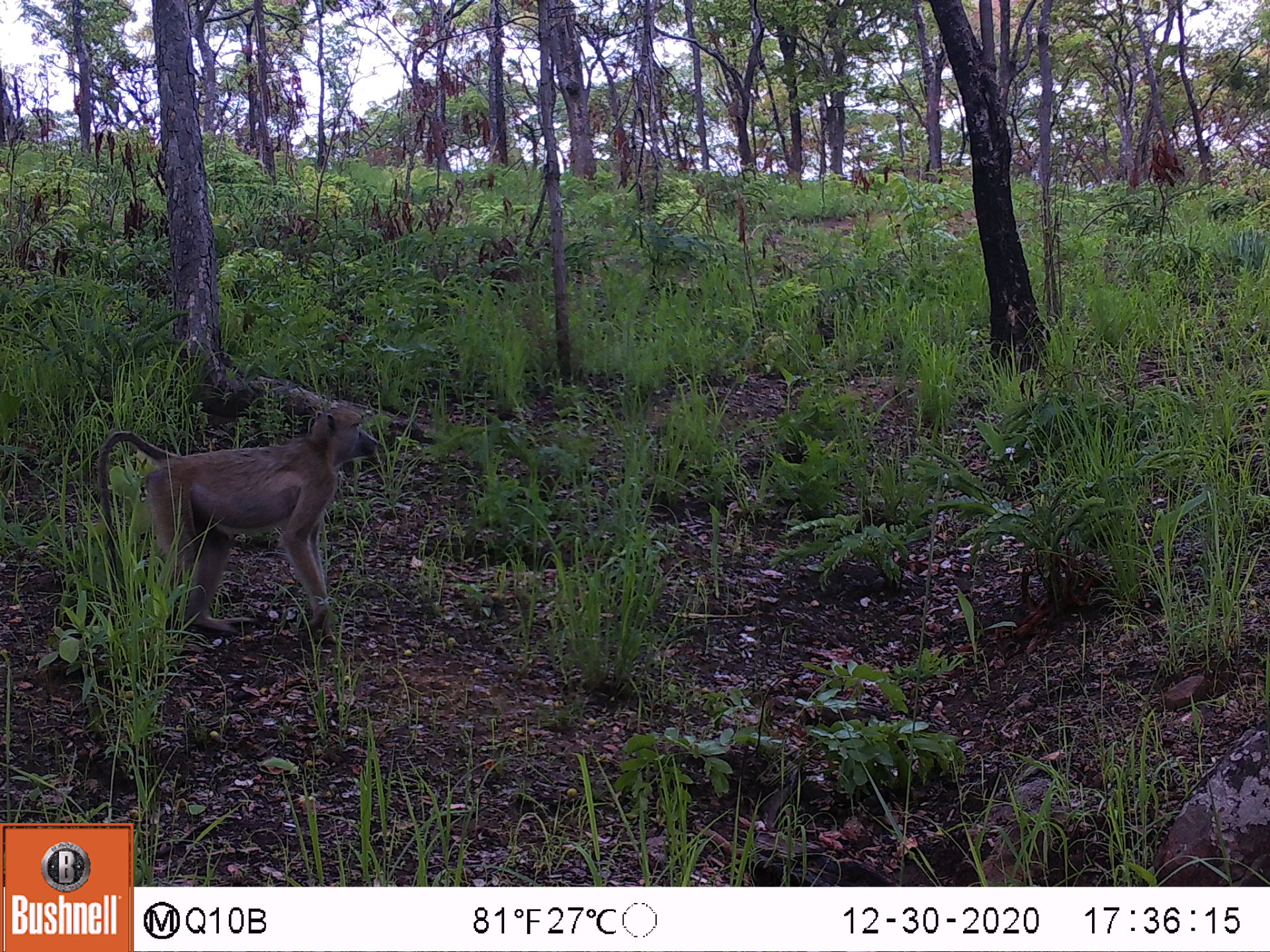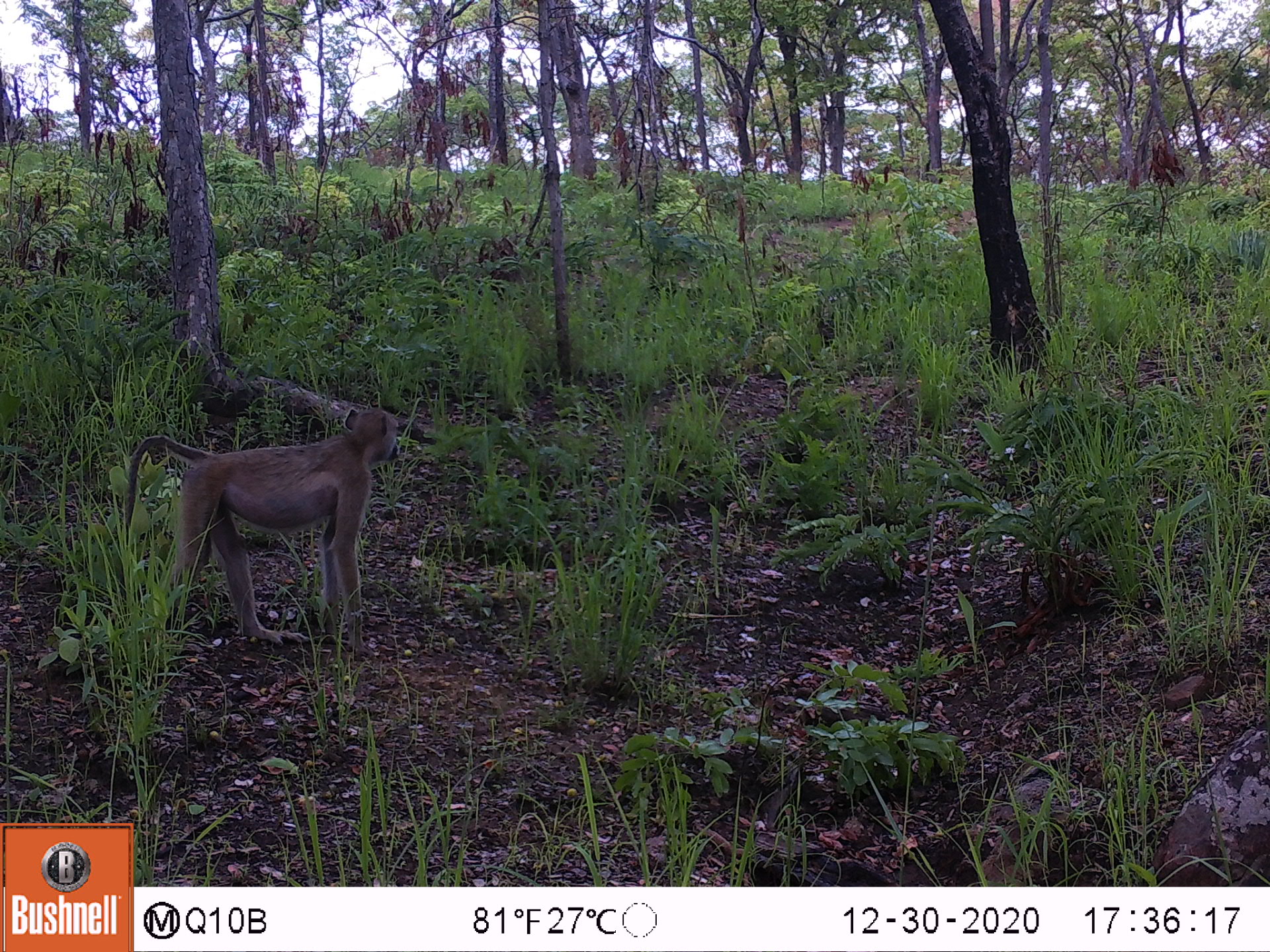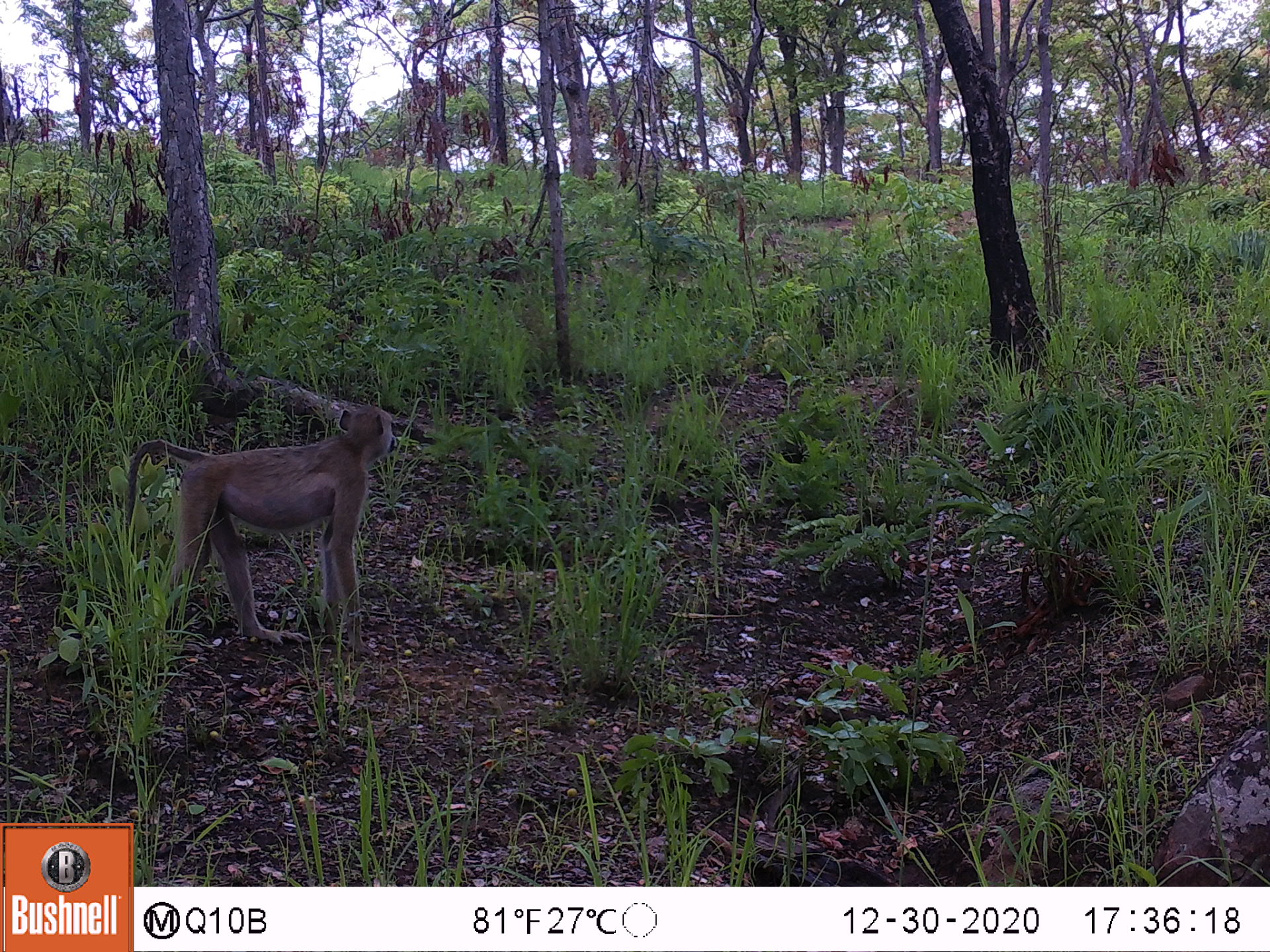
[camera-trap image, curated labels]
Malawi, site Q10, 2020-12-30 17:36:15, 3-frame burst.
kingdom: Animalia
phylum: Chordata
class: Mammalia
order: Primates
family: Cercopithecidae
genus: Papio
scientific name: Papio cynocephalus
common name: yellow baboon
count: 1